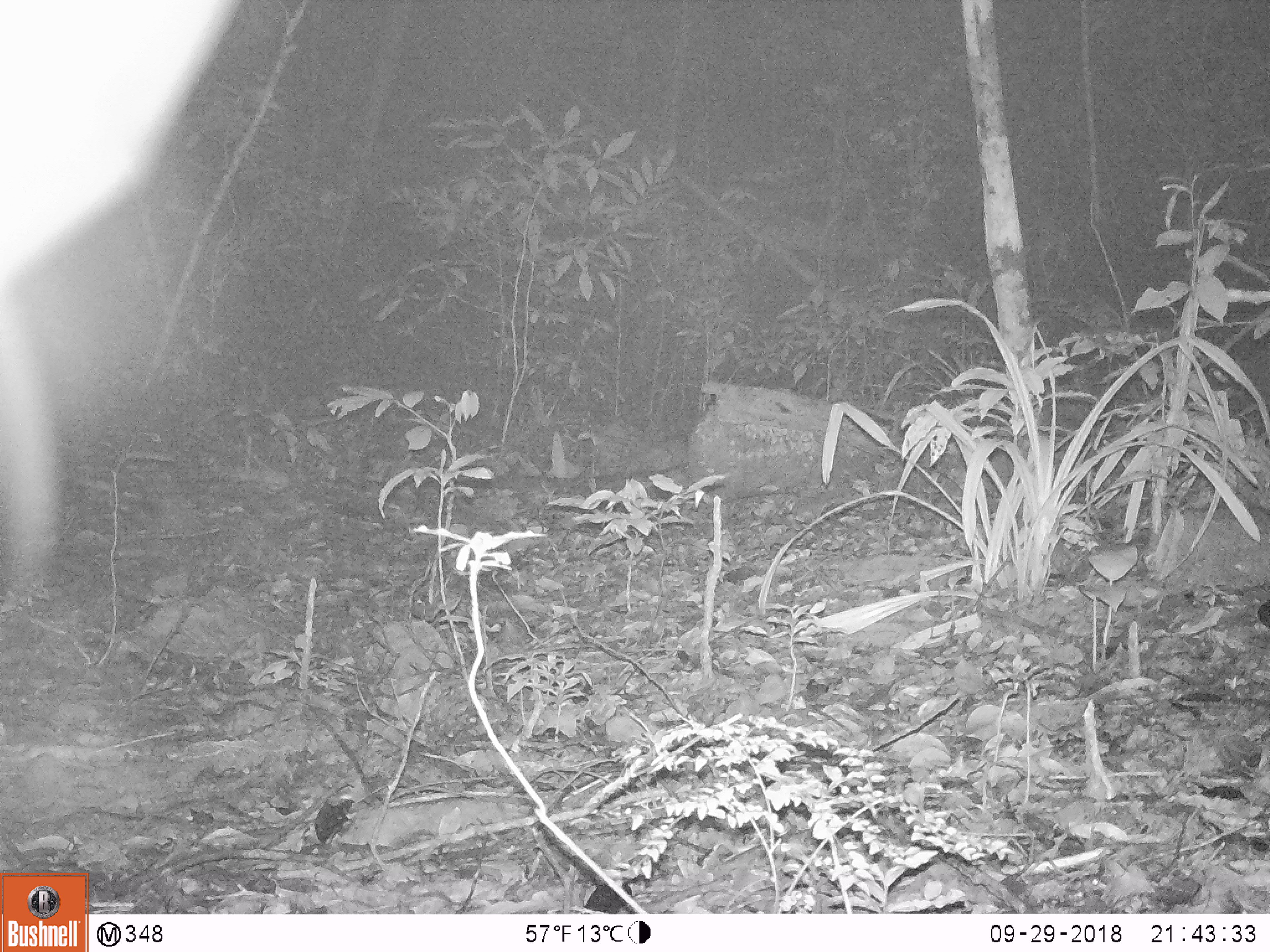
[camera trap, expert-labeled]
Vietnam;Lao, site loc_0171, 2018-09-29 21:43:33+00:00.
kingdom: Animalia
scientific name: Animalia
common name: animal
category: unidentified animal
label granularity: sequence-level